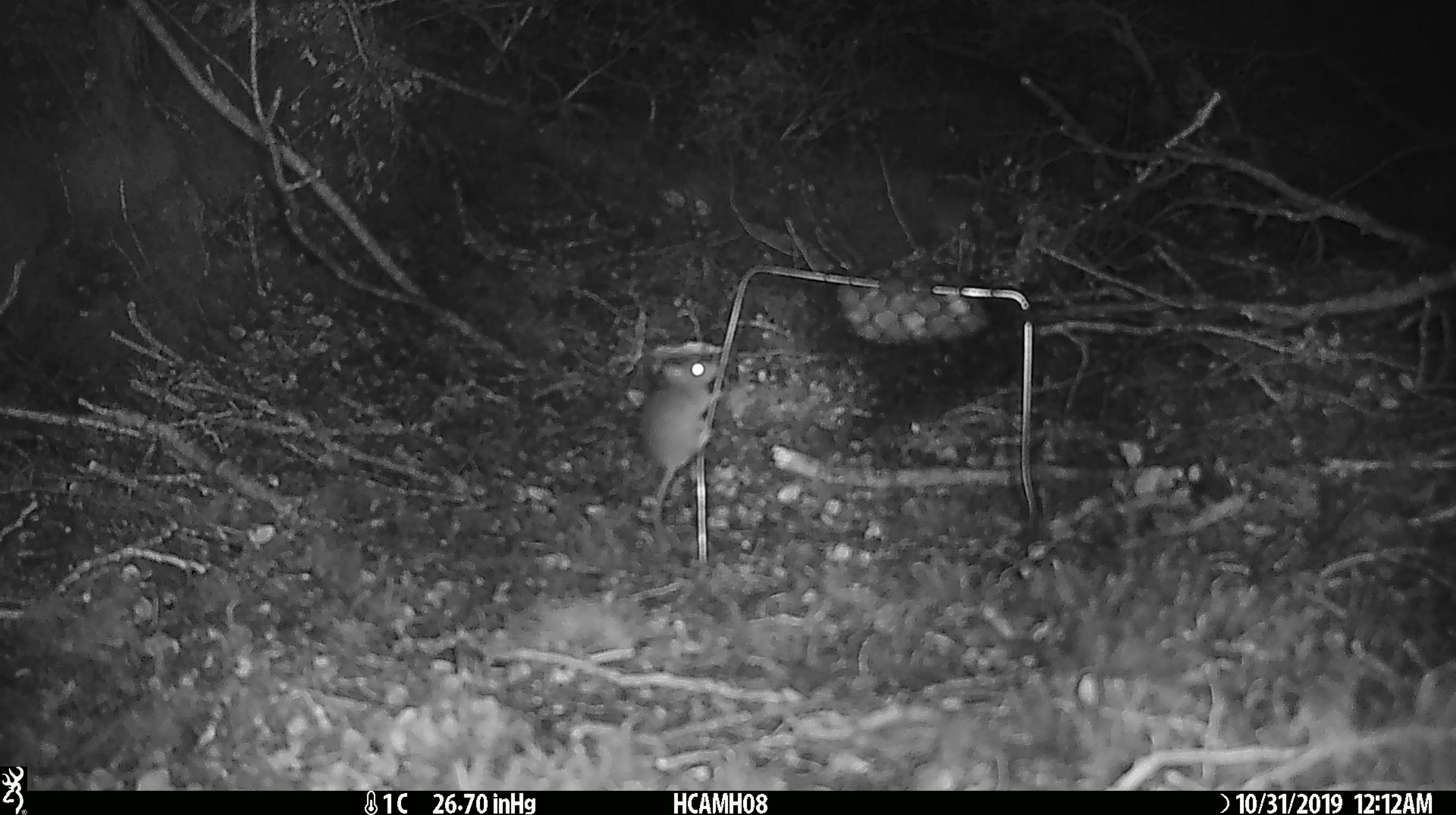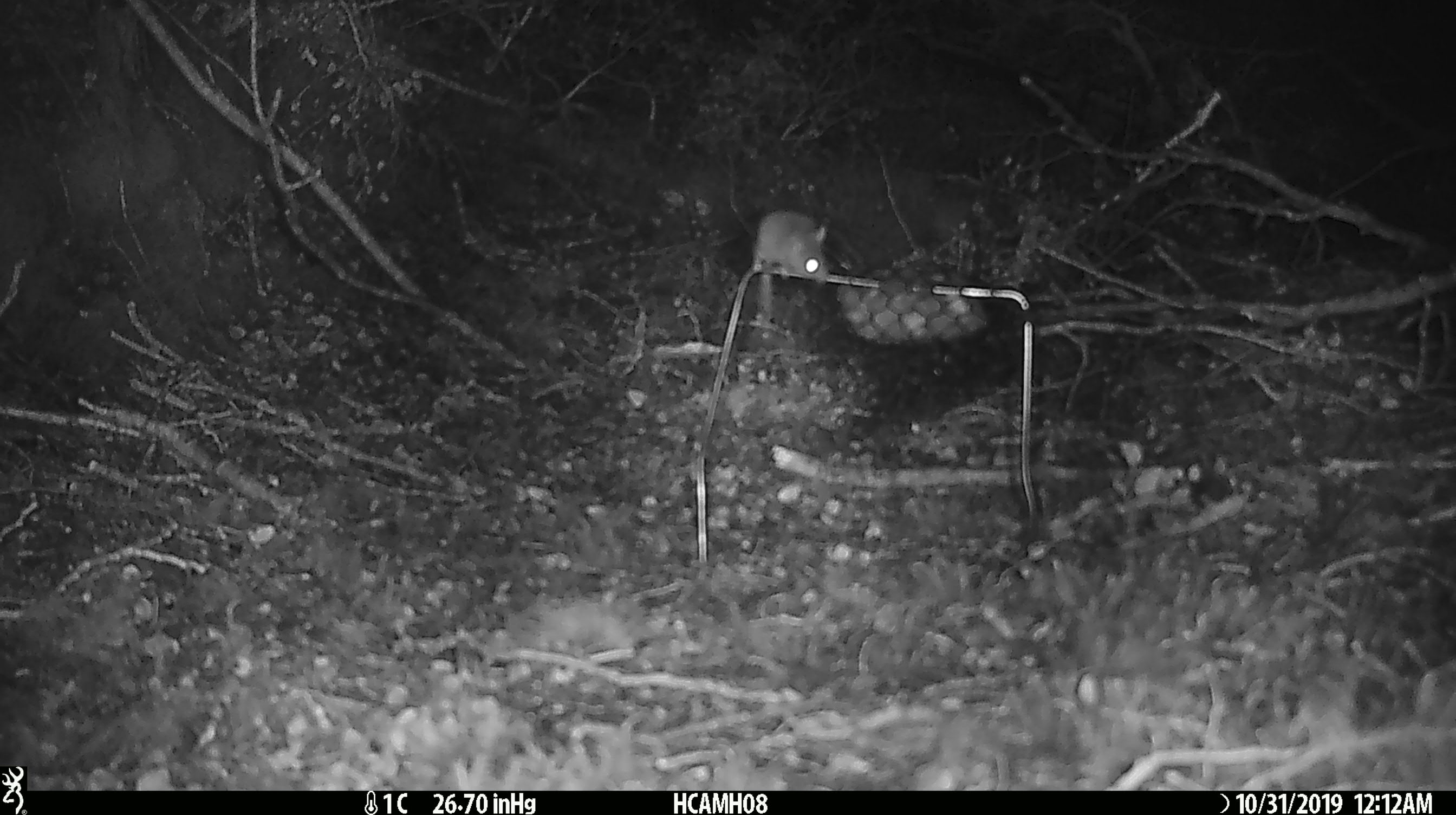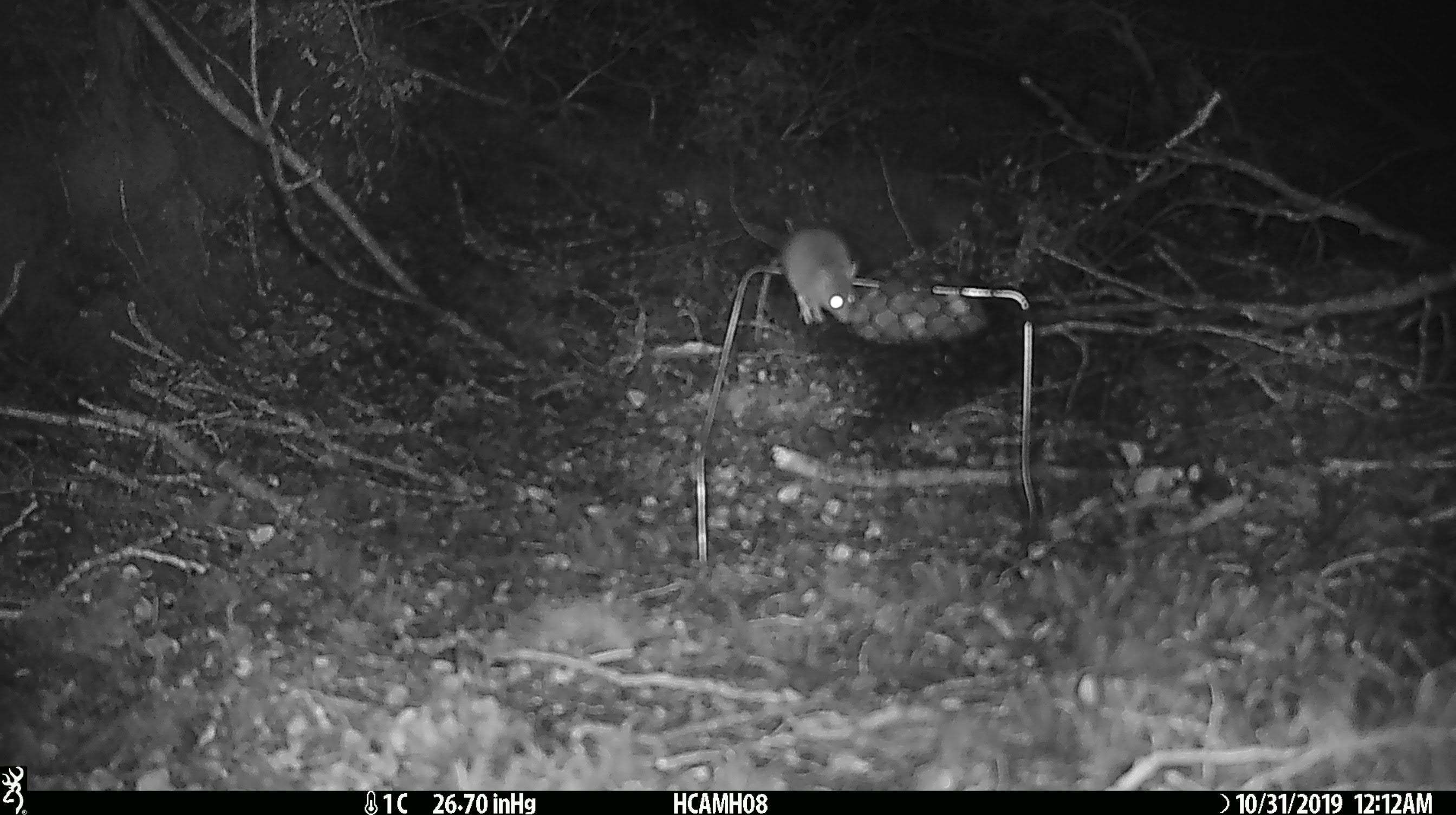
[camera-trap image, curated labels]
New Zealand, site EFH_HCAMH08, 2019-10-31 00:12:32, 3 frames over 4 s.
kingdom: Animalia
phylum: Chordata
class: Mammalia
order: Rodentia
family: Muridae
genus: Mus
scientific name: Mus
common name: mouse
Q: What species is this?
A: Mouse (Mus).